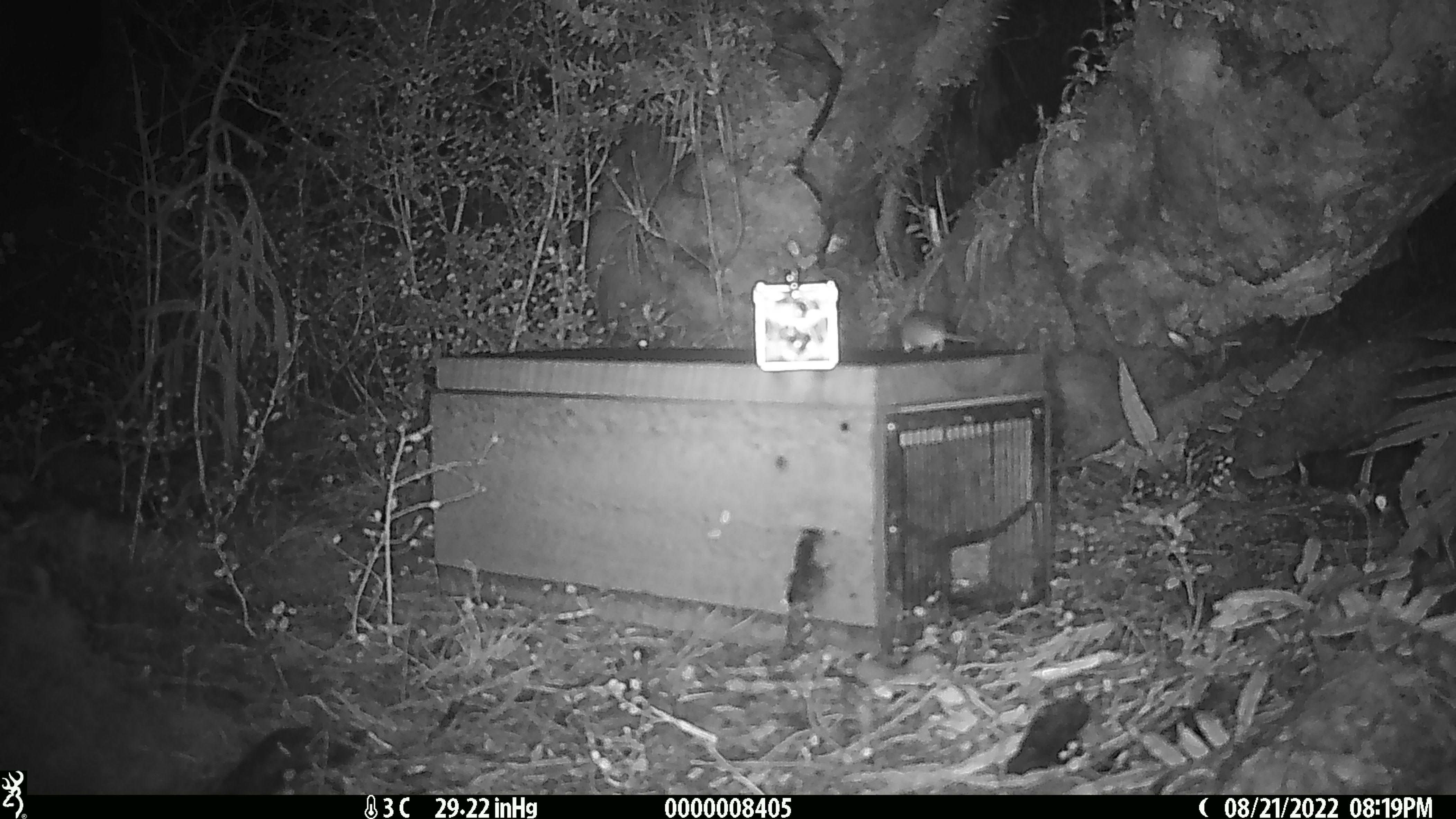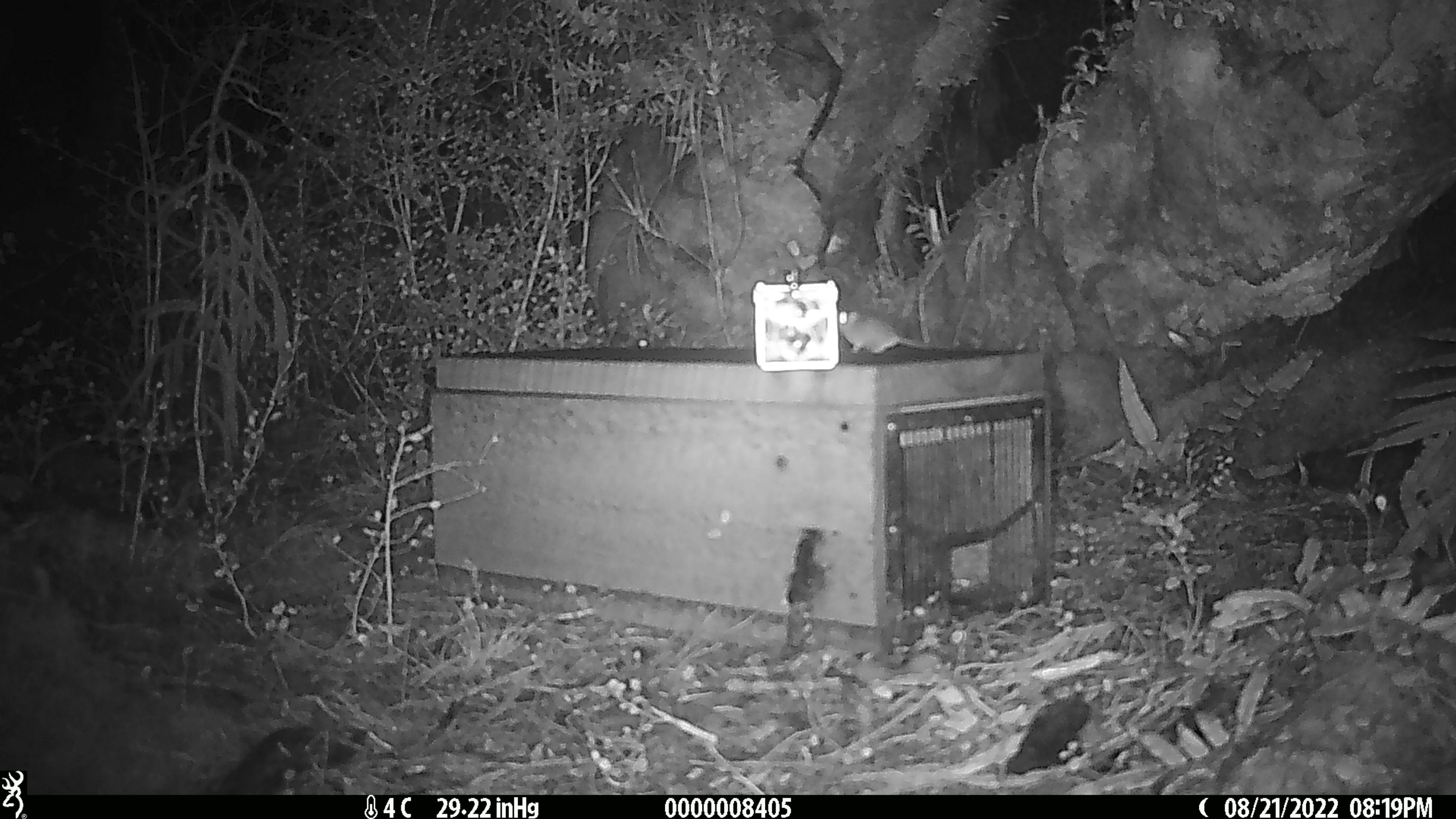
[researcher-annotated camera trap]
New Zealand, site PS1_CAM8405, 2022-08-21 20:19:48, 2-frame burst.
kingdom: Animalia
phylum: Chordata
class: Mammalia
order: Rodentia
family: Muridae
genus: Mus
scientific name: Mus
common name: mouse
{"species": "mouse (Mus)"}